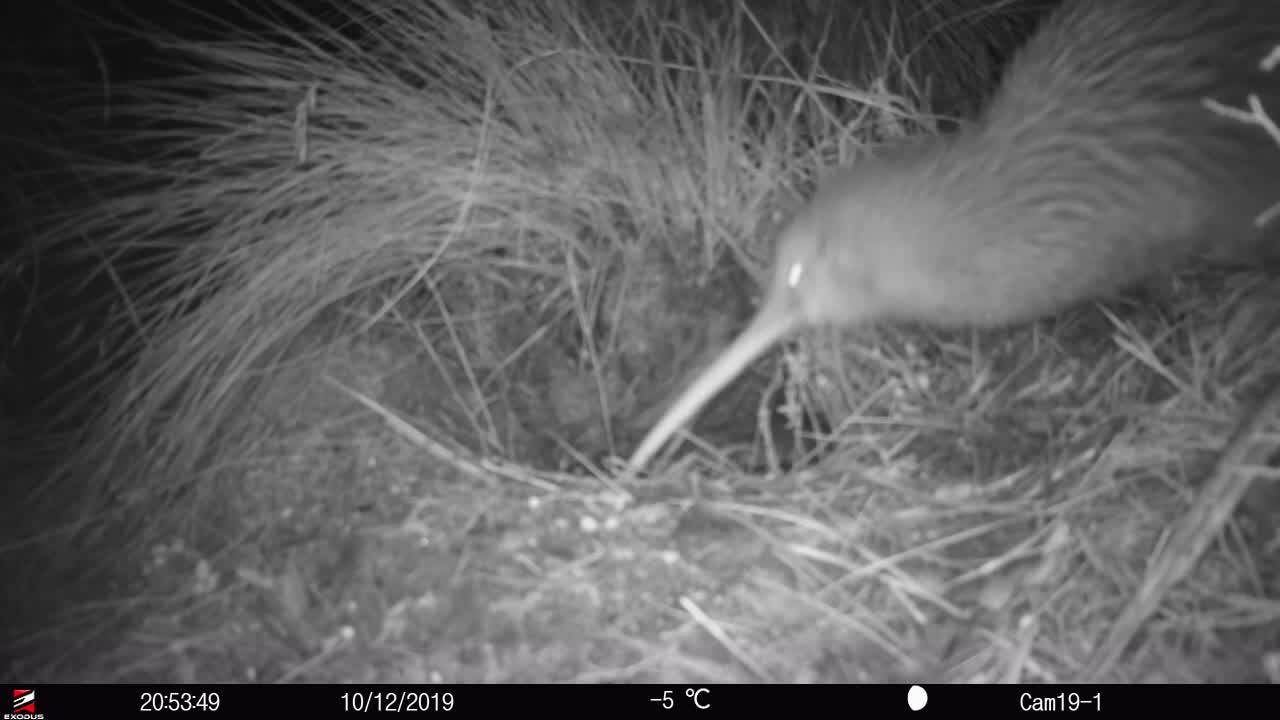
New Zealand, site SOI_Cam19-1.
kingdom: Animalia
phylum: Chordata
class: Aves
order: Apterygiformes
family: Apterygidae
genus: Apteryx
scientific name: Apteryx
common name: kiwi